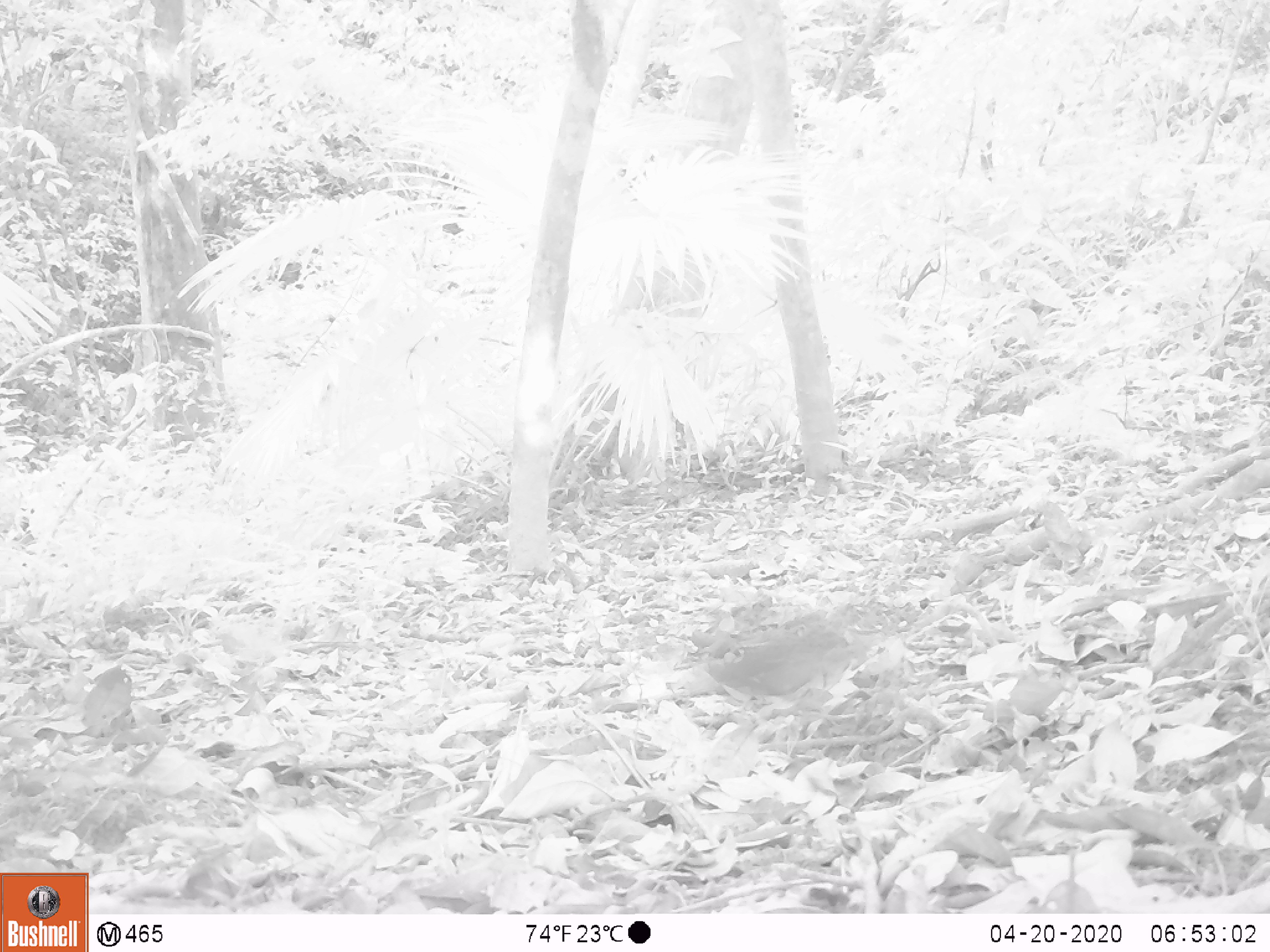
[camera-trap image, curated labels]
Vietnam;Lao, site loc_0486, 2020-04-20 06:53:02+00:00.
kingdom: Animalia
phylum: Chordata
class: Aves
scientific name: Aves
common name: bird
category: unidentified bird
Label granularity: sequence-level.